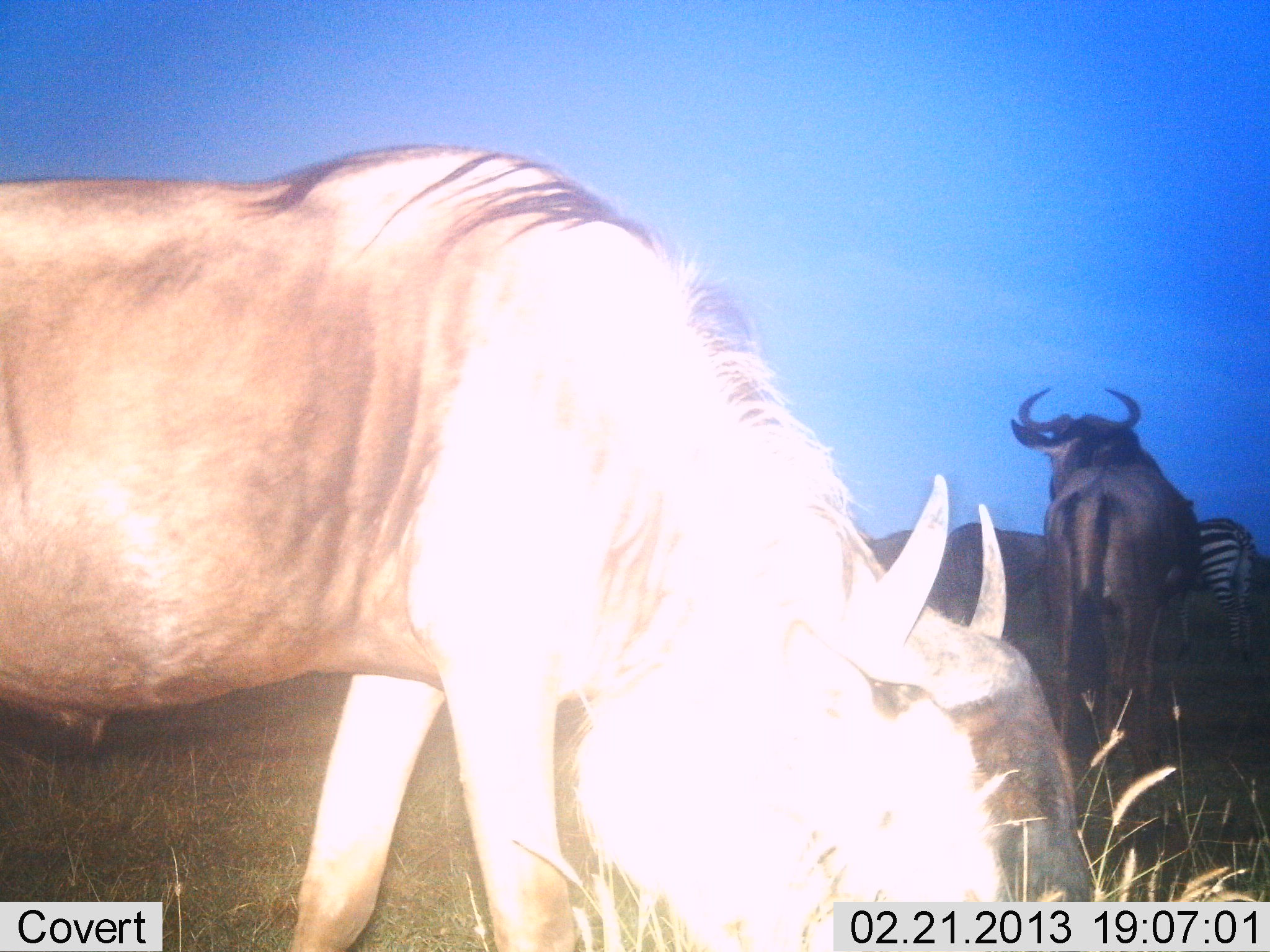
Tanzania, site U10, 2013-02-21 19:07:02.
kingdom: Animalia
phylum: Chordata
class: Mammalia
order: Artiodactyla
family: Bovidae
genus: Connochaetes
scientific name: Connochaetes taurinus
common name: blue wildebeest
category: wildebeest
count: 2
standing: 77%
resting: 0%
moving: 9%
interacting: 3%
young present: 0%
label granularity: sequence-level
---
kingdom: Animalia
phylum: Chordata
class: Mammalia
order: Perissodactyla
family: Equidae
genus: Equus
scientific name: Equus quagga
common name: plains zebra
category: zebra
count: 1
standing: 83%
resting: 0%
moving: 7%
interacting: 3%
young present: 0%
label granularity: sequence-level